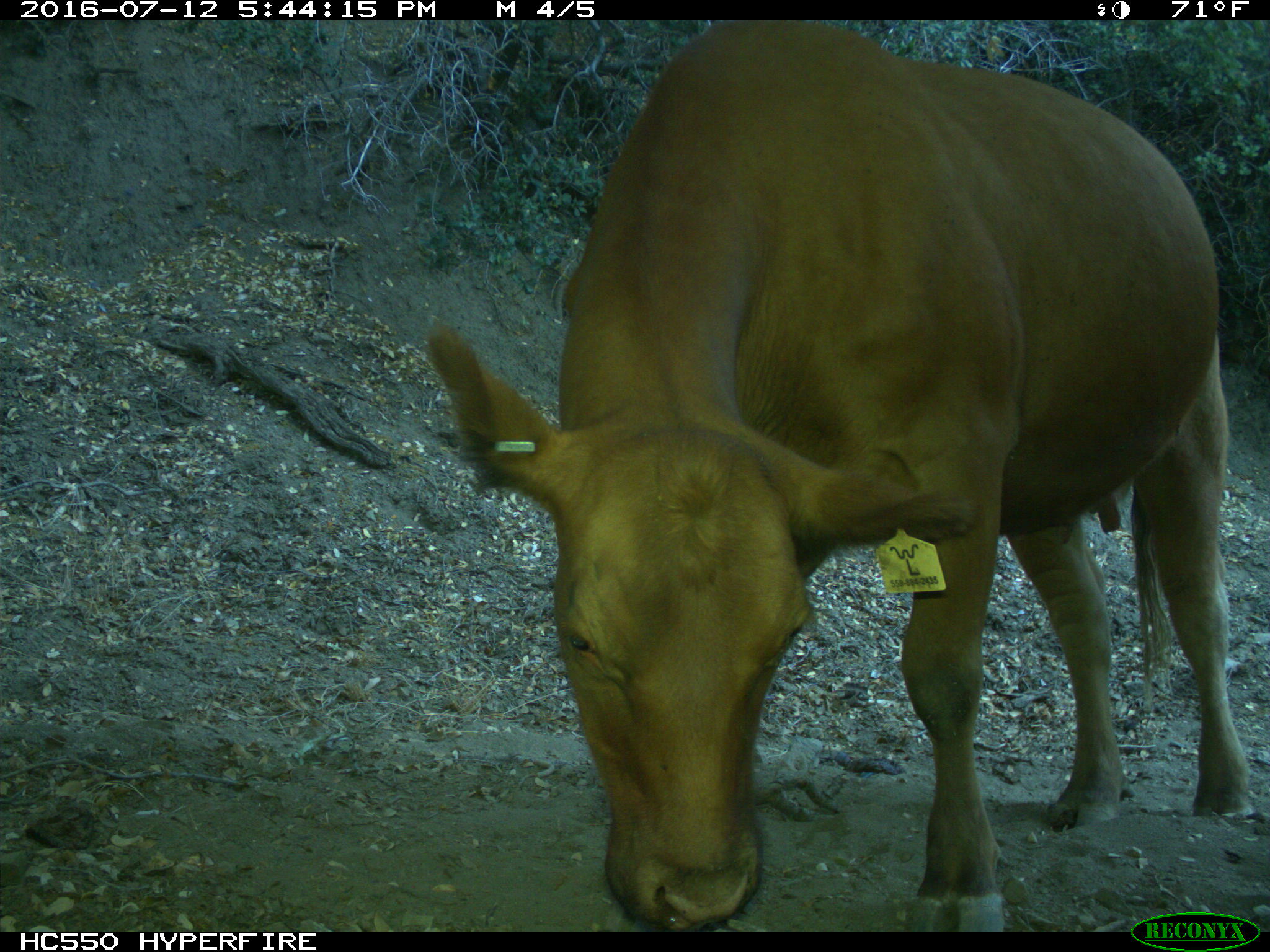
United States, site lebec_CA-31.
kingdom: Animalia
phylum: Chordata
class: Mammalia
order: Artiodactyla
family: Bovidae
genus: Bos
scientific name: Bos taurus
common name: domestic cow